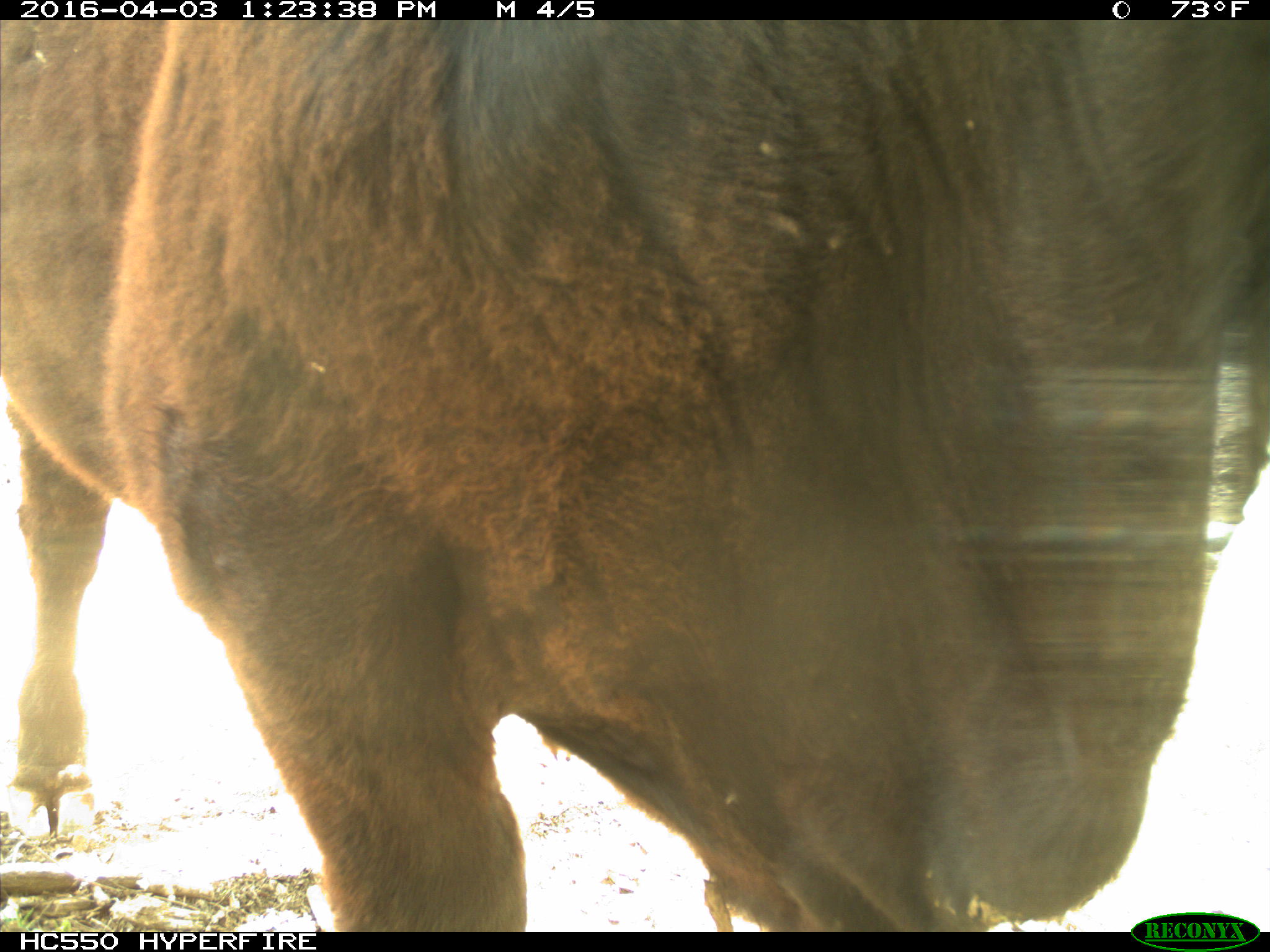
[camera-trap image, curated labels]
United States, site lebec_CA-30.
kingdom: Animalia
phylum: Chordata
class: Mammalia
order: Artiodactyla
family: Bovidae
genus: Bos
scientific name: Bos taurus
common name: domestic cow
Bos taurus (domestic cow).